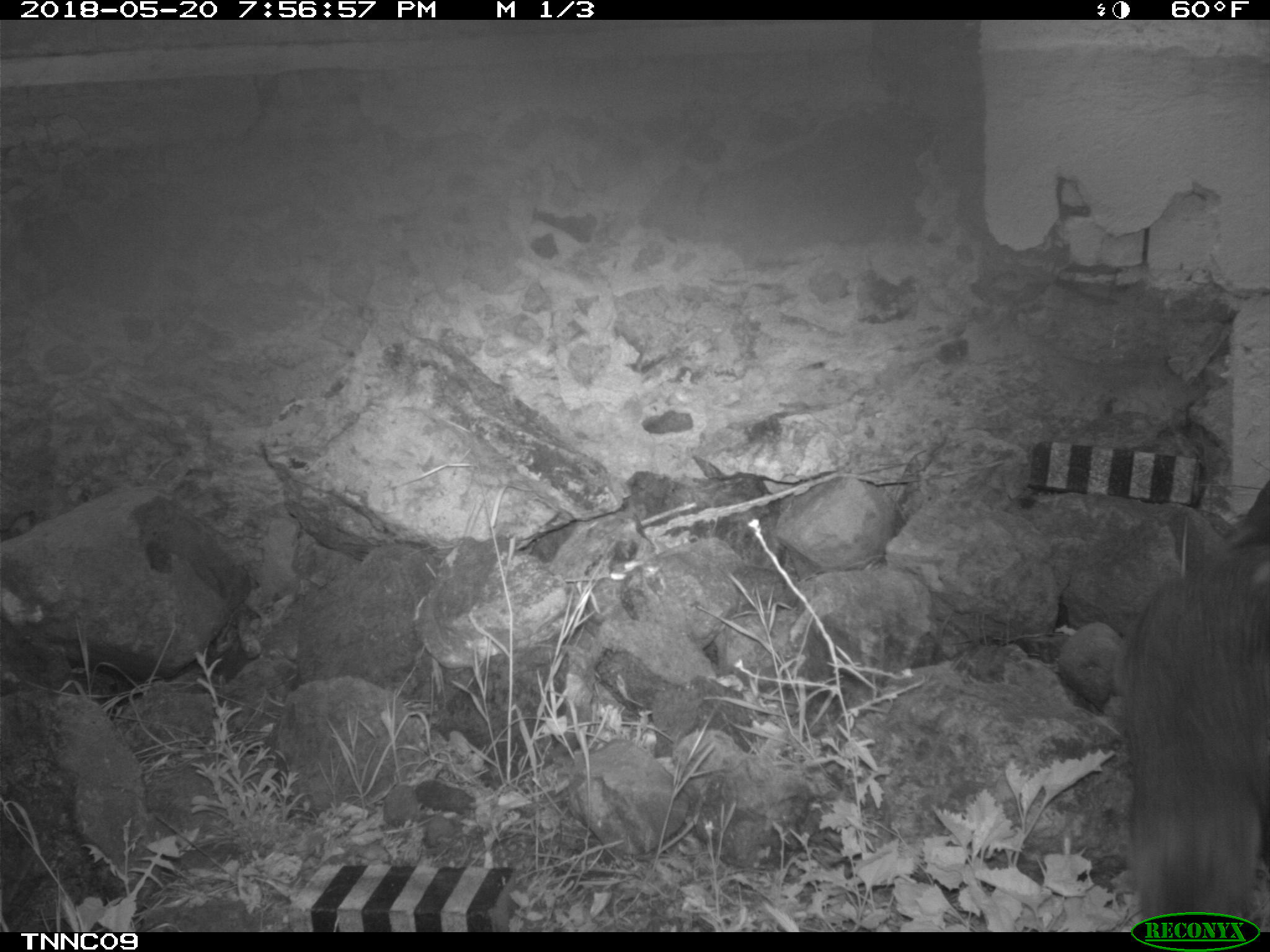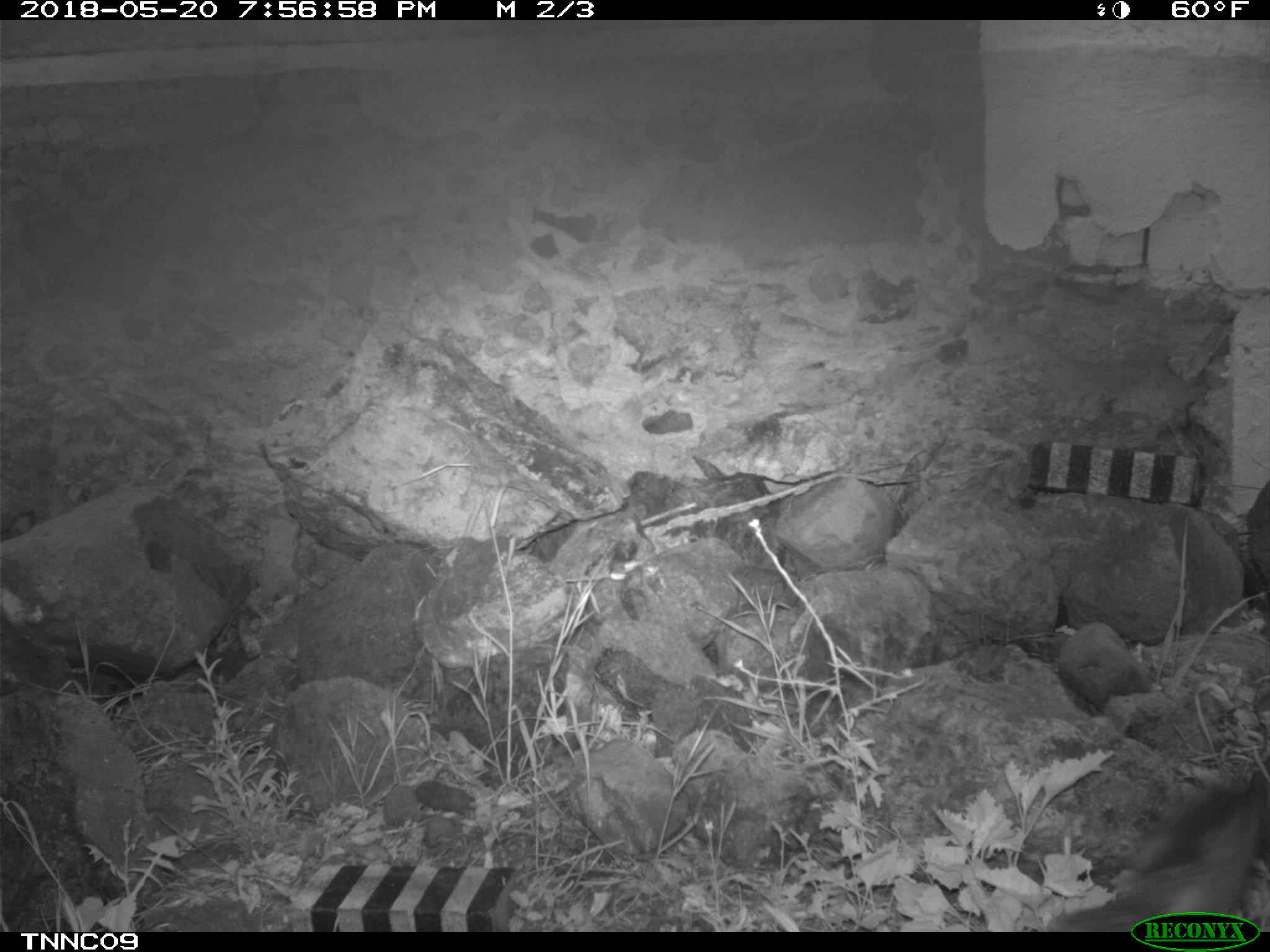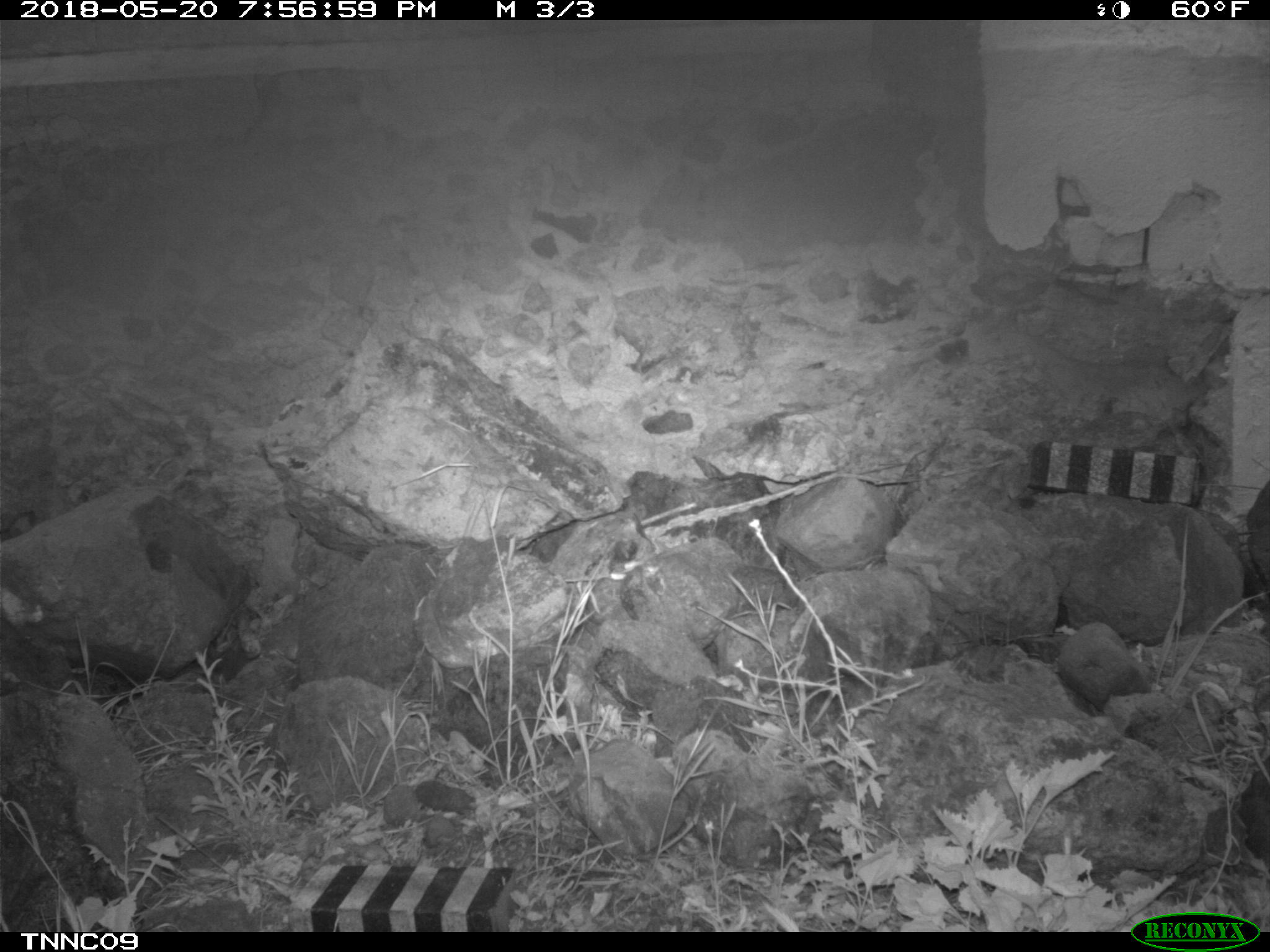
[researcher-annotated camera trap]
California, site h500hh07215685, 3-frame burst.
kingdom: Animalia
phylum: Chordata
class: Mammalia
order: Carnivora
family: Canidae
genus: Urocyon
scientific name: Urocyon littoralis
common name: island fox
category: fox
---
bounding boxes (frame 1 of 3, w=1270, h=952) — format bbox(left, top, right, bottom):
fox: bbox(1116, 544, 1269, 932)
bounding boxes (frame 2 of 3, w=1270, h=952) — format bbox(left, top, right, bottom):
fox: bbox(984, 775, 1269, 931)